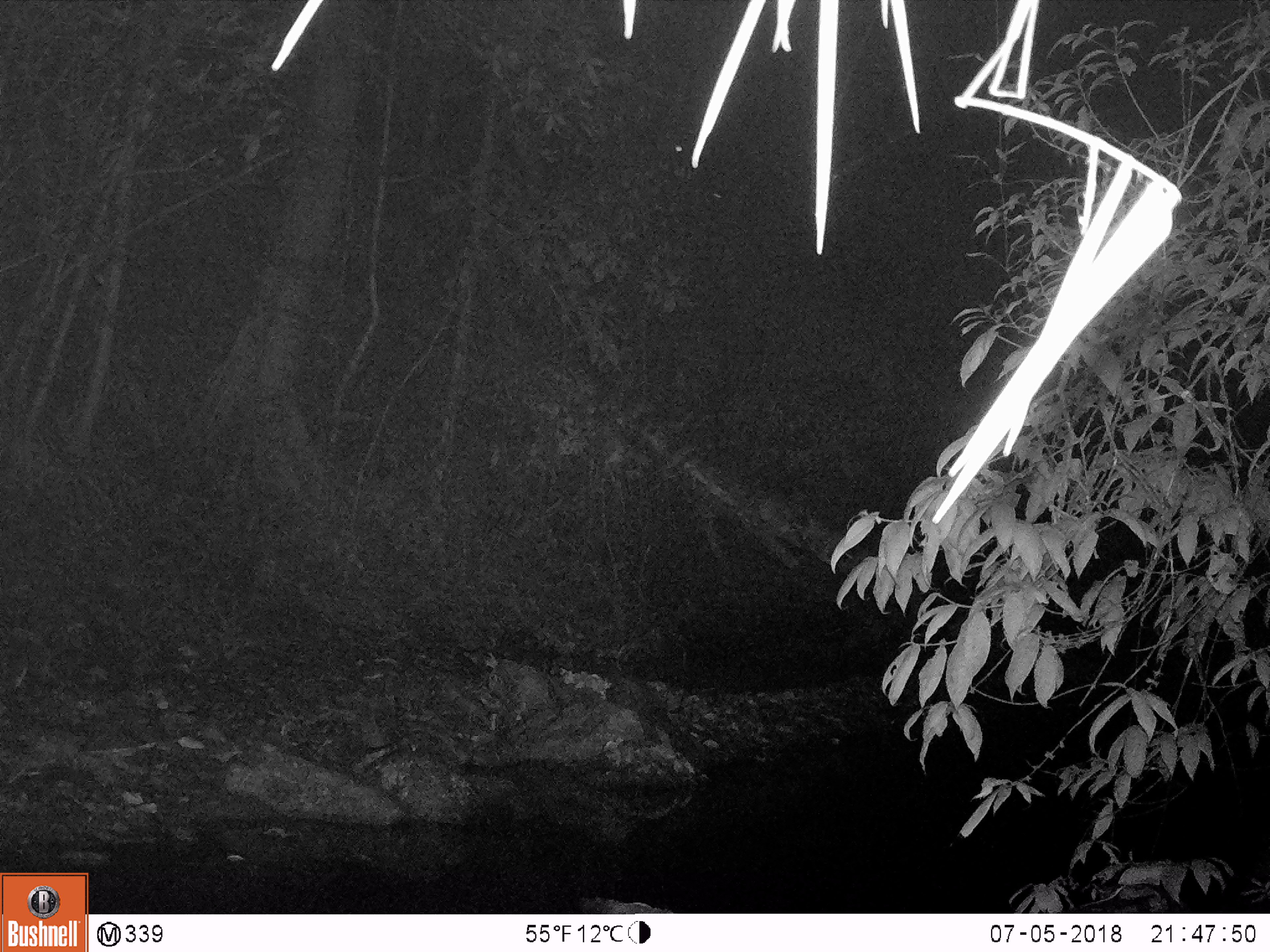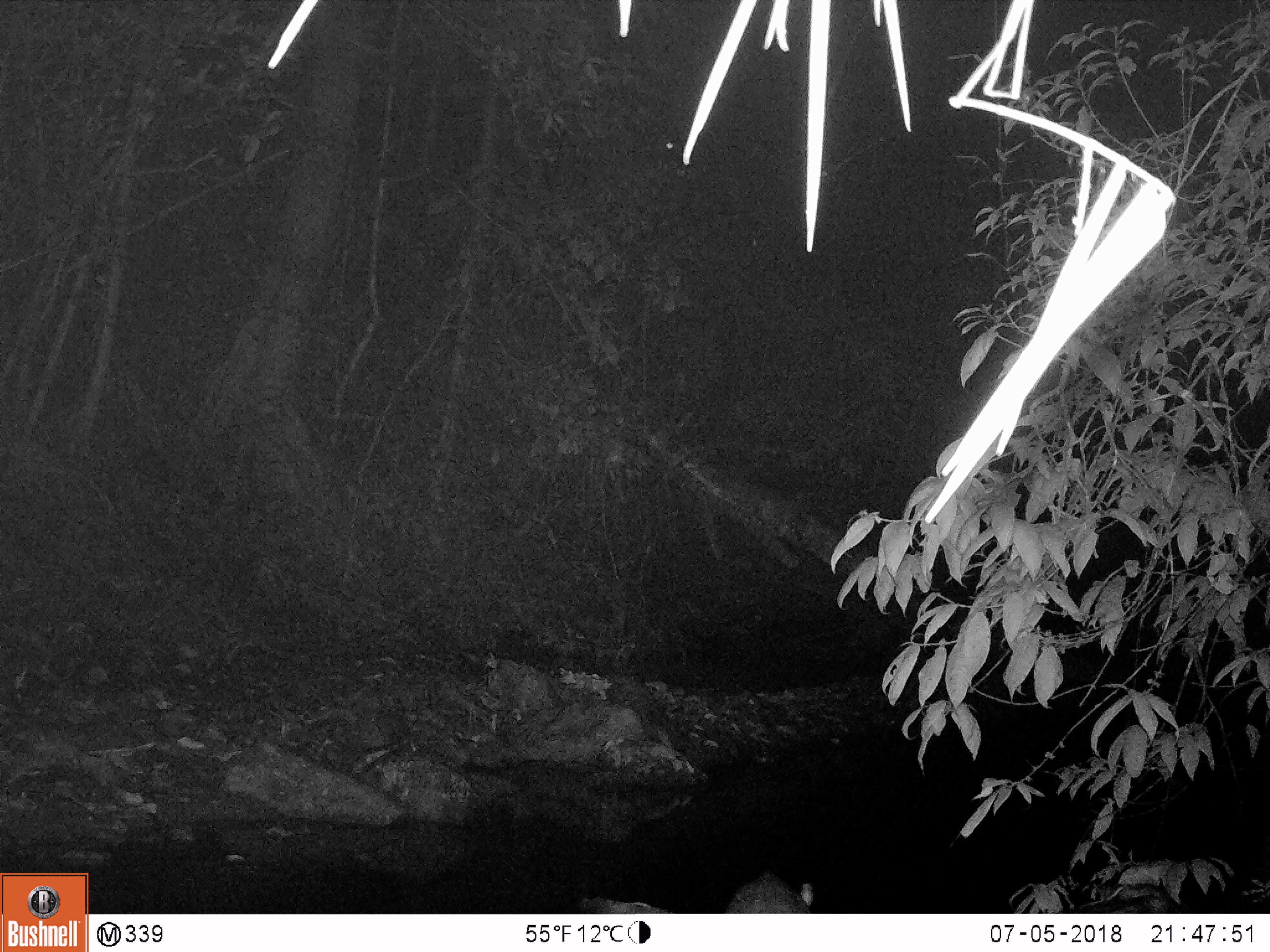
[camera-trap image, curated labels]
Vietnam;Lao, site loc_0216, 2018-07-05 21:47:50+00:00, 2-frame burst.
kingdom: Animalia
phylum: Chordata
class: Mammalia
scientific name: Mammalia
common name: mammal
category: unidentified small mammal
Unidentified small mammal (mammal) (Mammalia). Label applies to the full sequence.